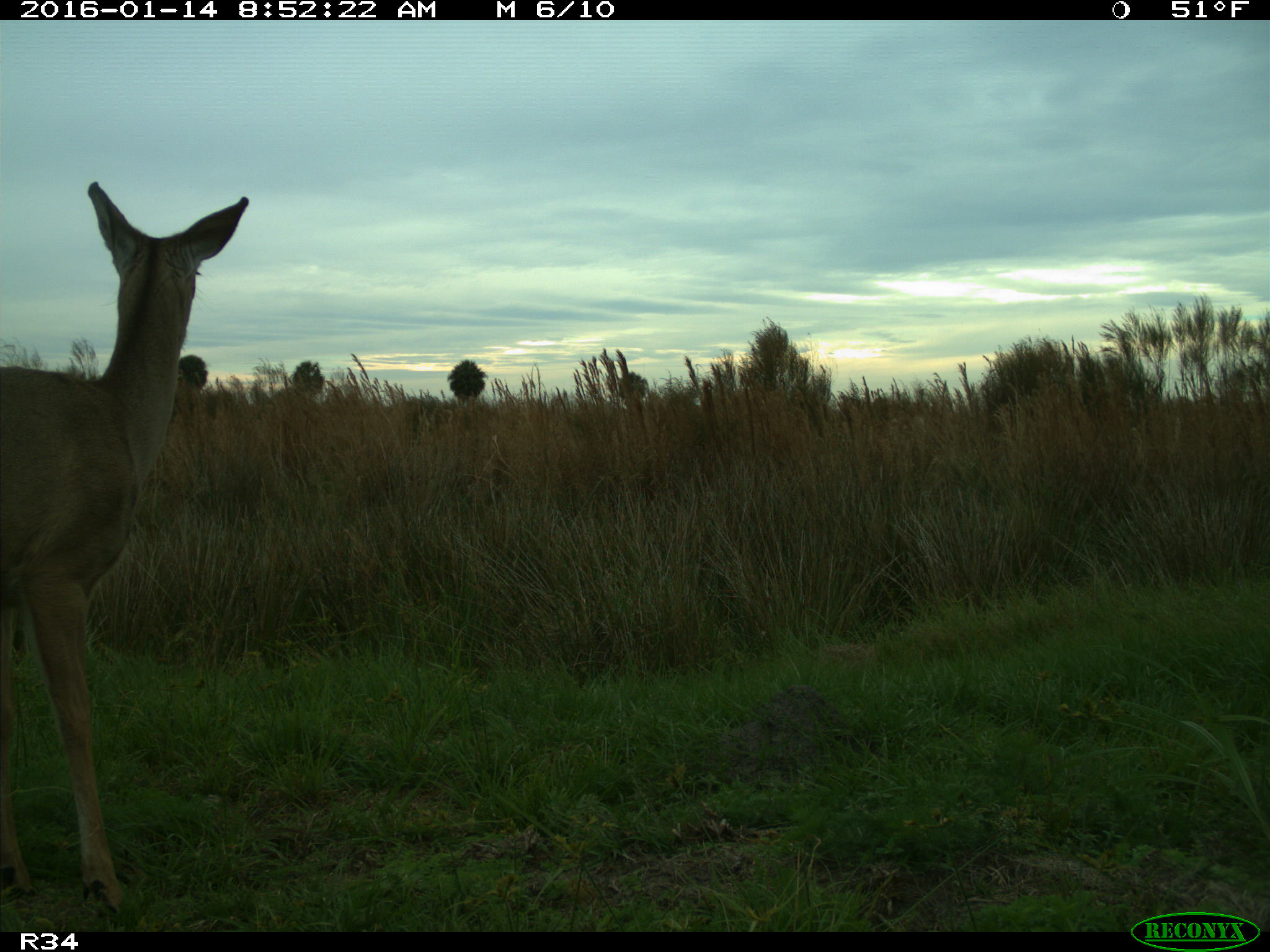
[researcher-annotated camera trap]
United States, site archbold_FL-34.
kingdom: Animalia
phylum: Chordata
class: Mammalia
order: Artiodactyla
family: Cervidae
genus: Odocoileus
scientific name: Odocoileus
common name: deer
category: unidentified deer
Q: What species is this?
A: Unidentified deer (deer) (Odocoileus).